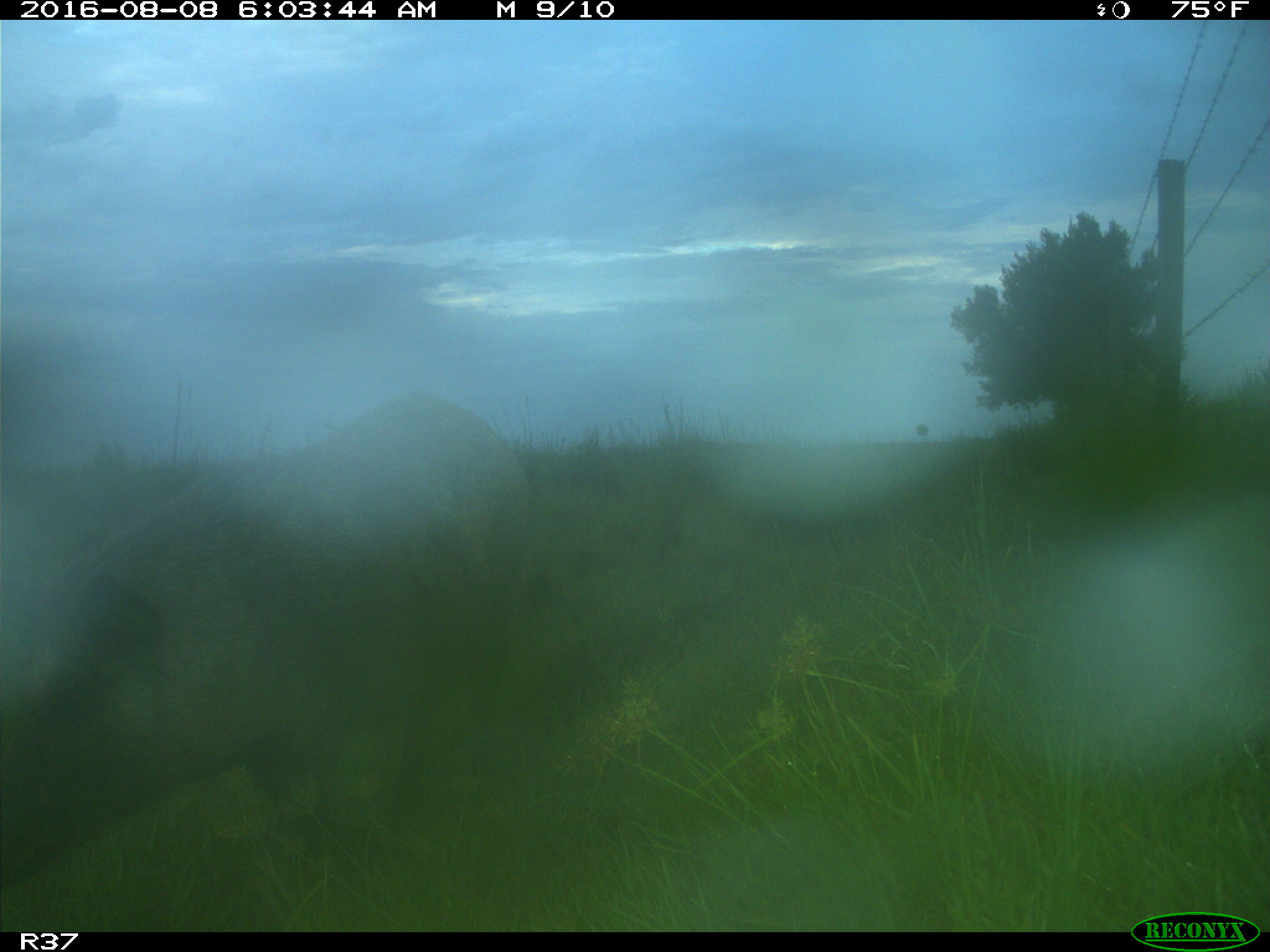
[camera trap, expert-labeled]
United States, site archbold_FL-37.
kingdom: Animalia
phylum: Chordata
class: Mammalia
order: Artiodactyla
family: Suidae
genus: Sus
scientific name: Sus scrofa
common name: wild boar